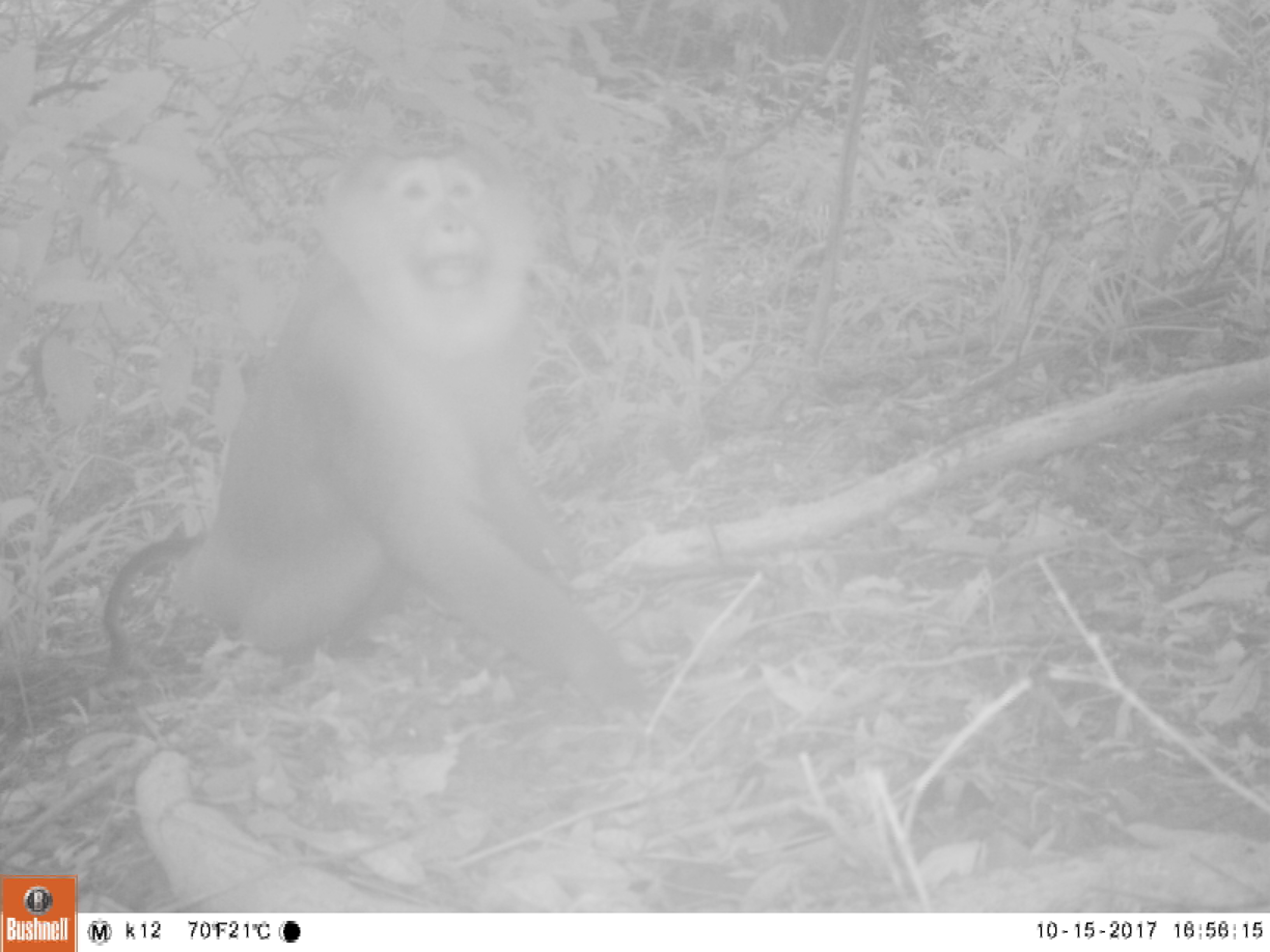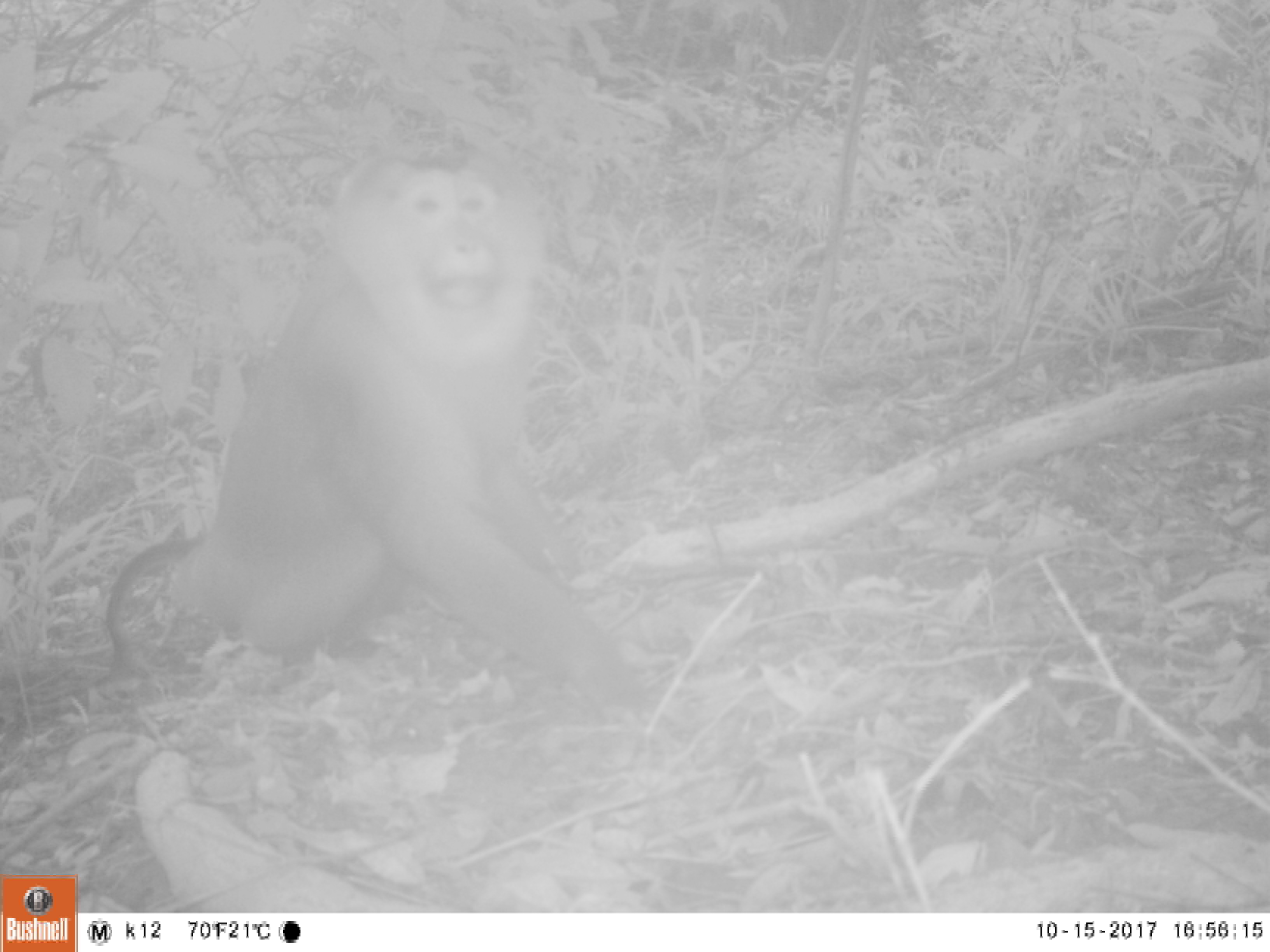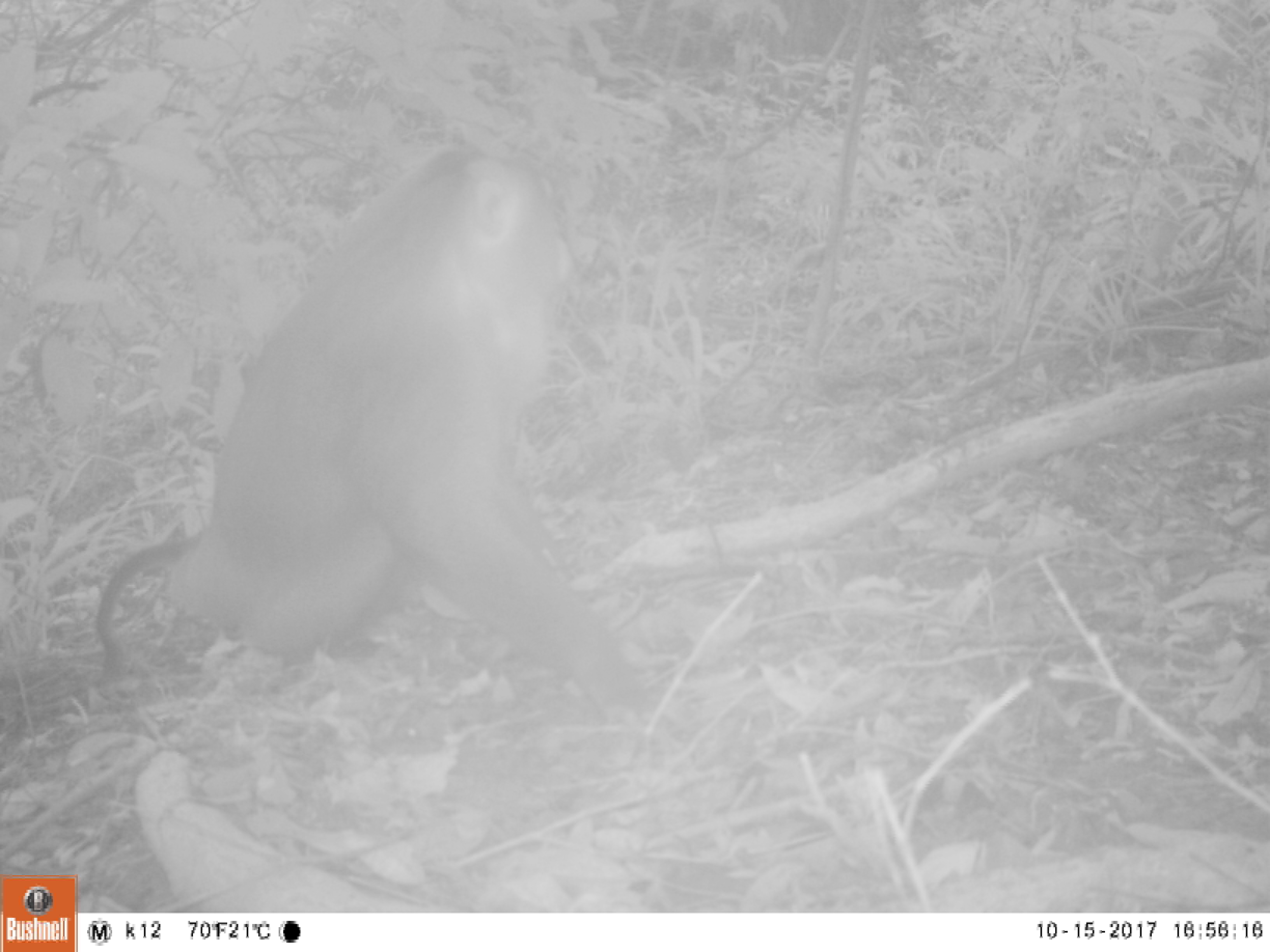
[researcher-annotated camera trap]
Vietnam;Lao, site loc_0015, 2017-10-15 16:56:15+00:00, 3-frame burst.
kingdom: Animalia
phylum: Chordata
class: Mammalia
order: Primates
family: Cercopithecidae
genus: Macaca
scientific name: Macaca nemestrina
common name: pig-tailed macaque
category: pig tailed macaque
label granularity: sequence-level